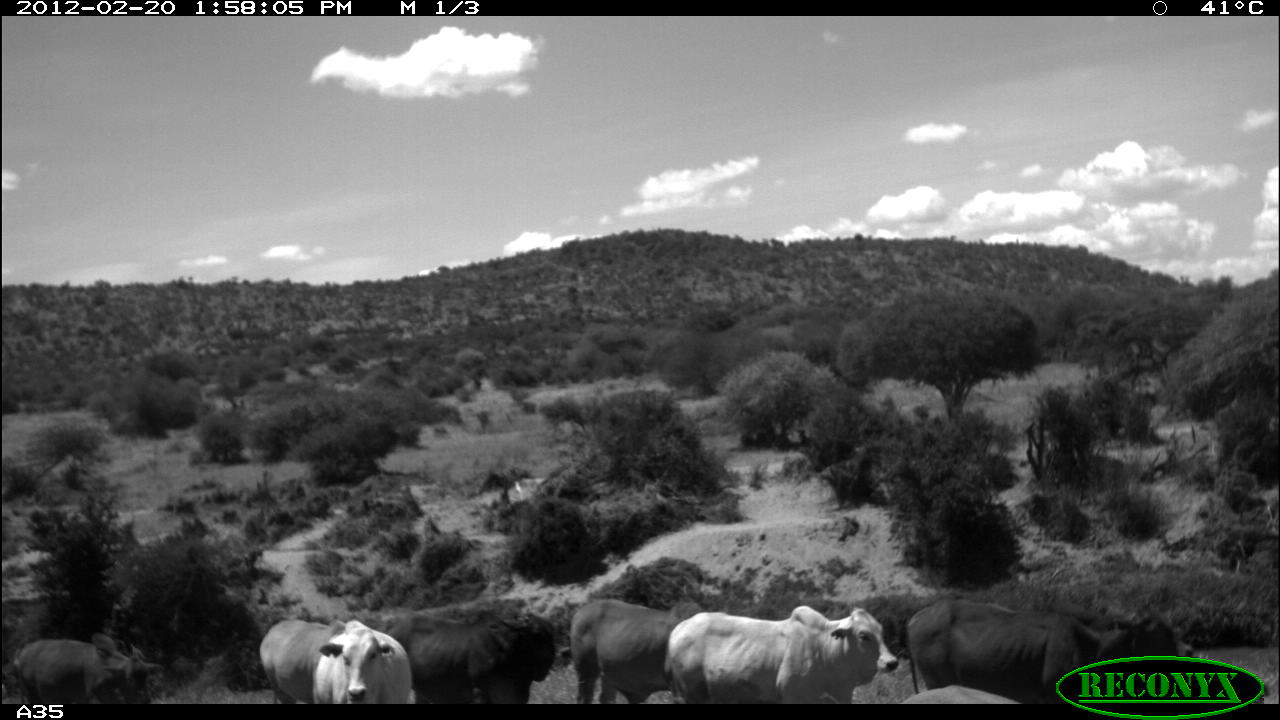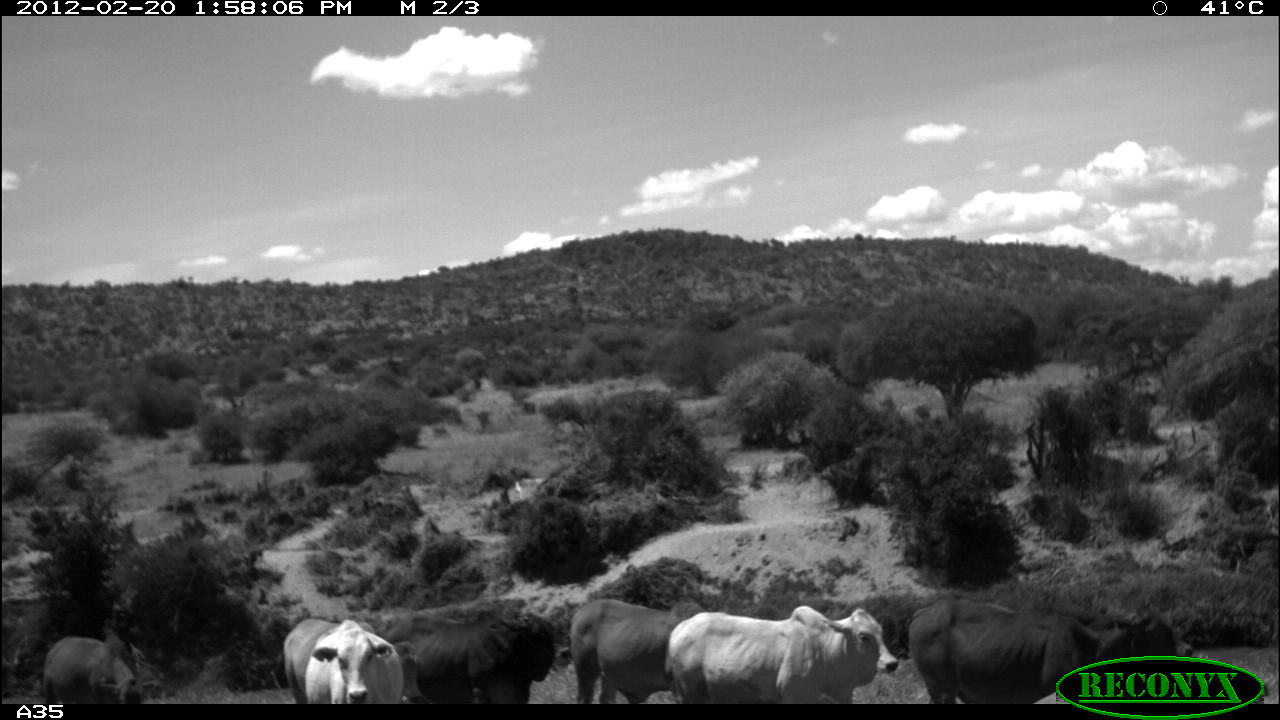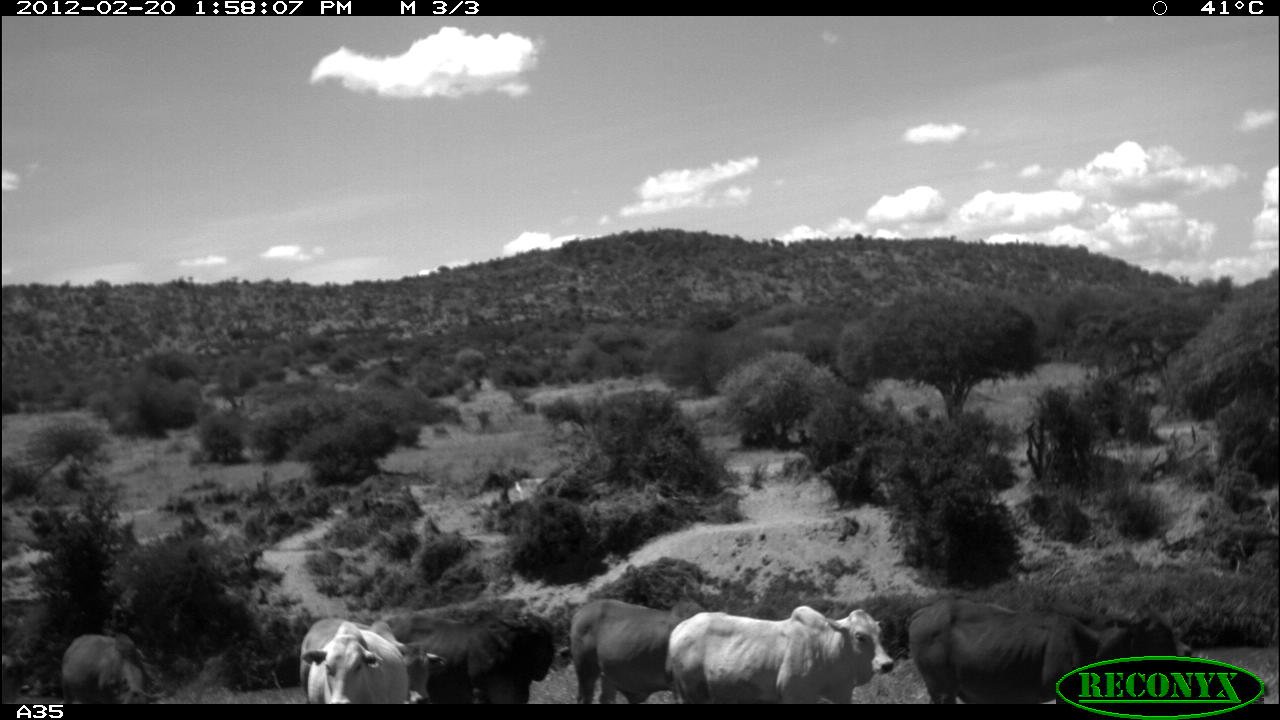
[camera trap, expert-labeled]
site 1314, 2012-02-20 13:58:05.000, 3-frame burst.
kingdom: Animalia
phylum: Chordata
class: Mammalia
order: Artiodactyla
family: Bovidae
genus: Bos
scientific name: Bos taurus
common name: domestic cattle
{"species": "Bos taurus (domestic cattle)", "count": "8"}